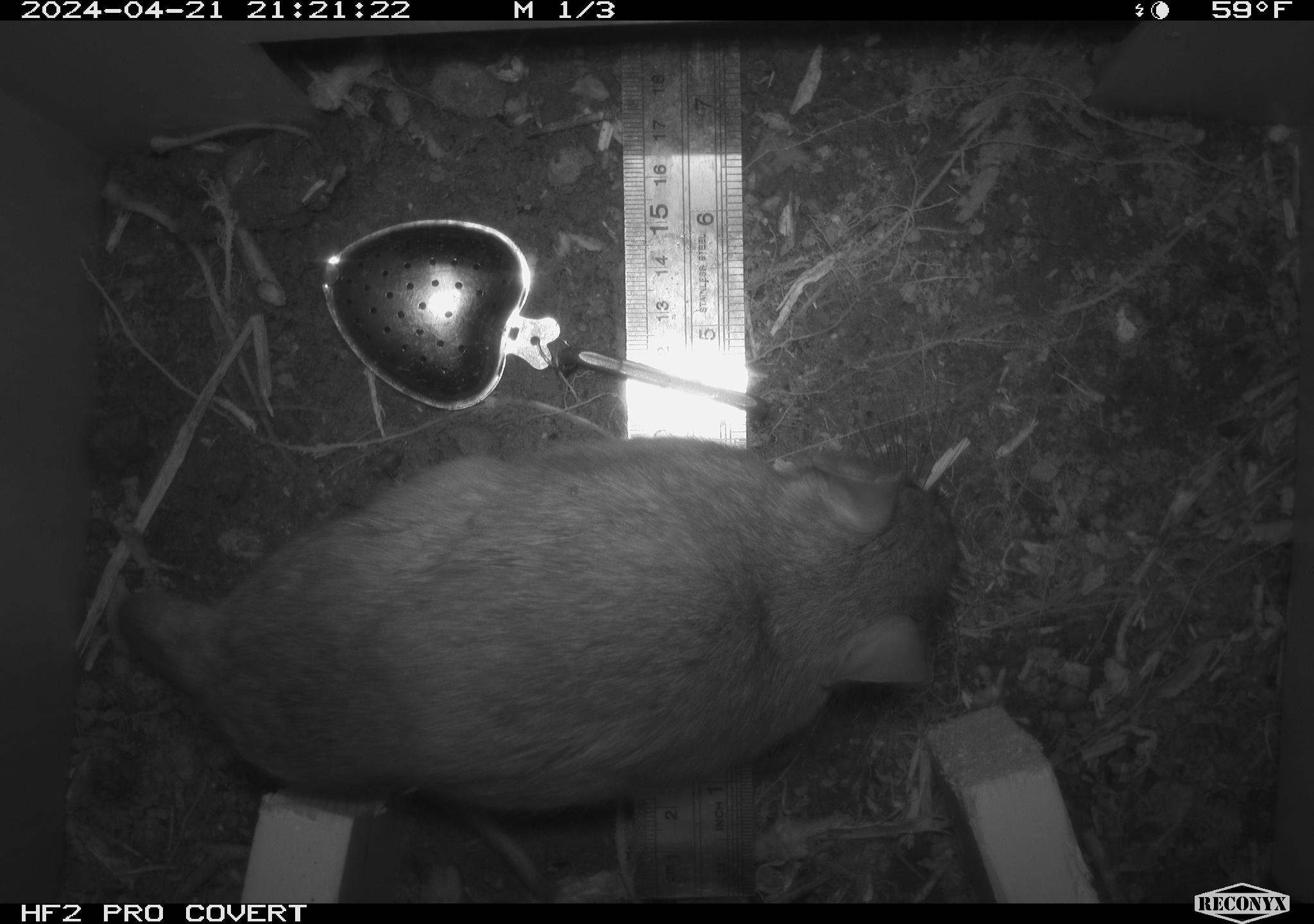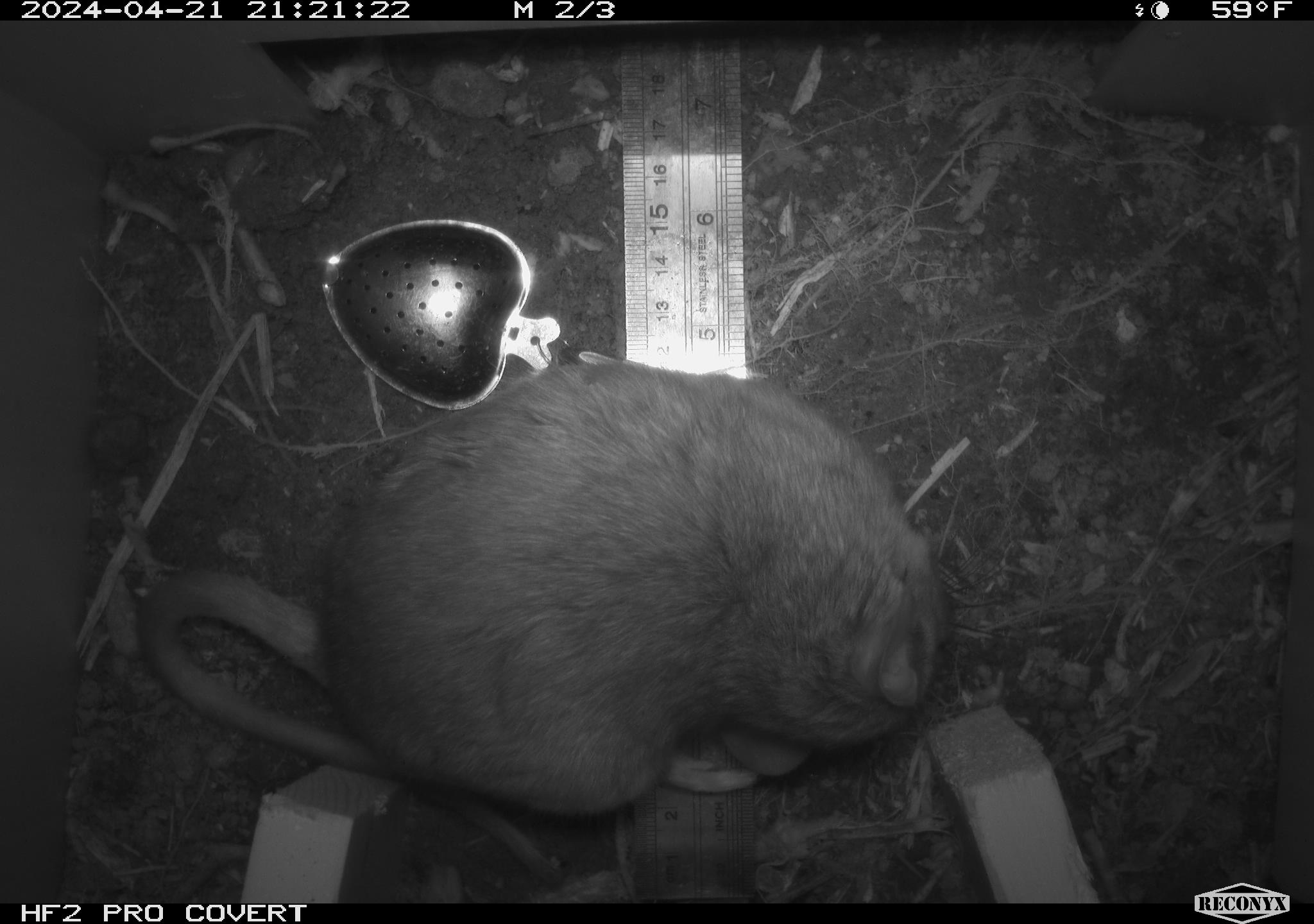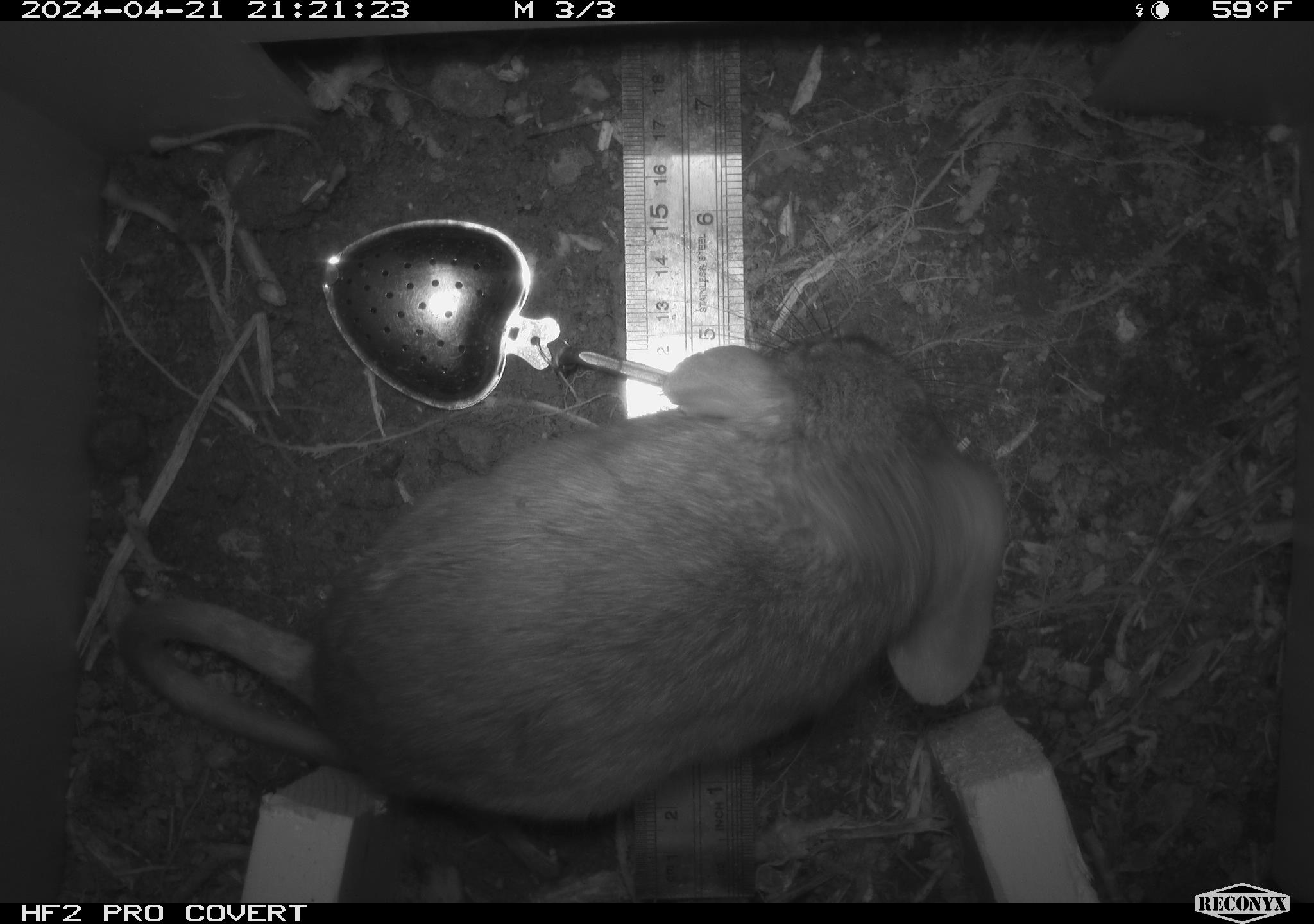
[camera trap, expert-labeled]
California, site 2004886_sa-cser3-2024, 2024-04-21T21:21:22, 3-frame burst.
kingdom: Animalia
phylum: Chordata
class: Mammalia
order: Rodentia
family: Muridae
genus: Rattus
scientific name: Rattus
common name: rat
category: rattus species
Rattus species (rat) (Rattus).